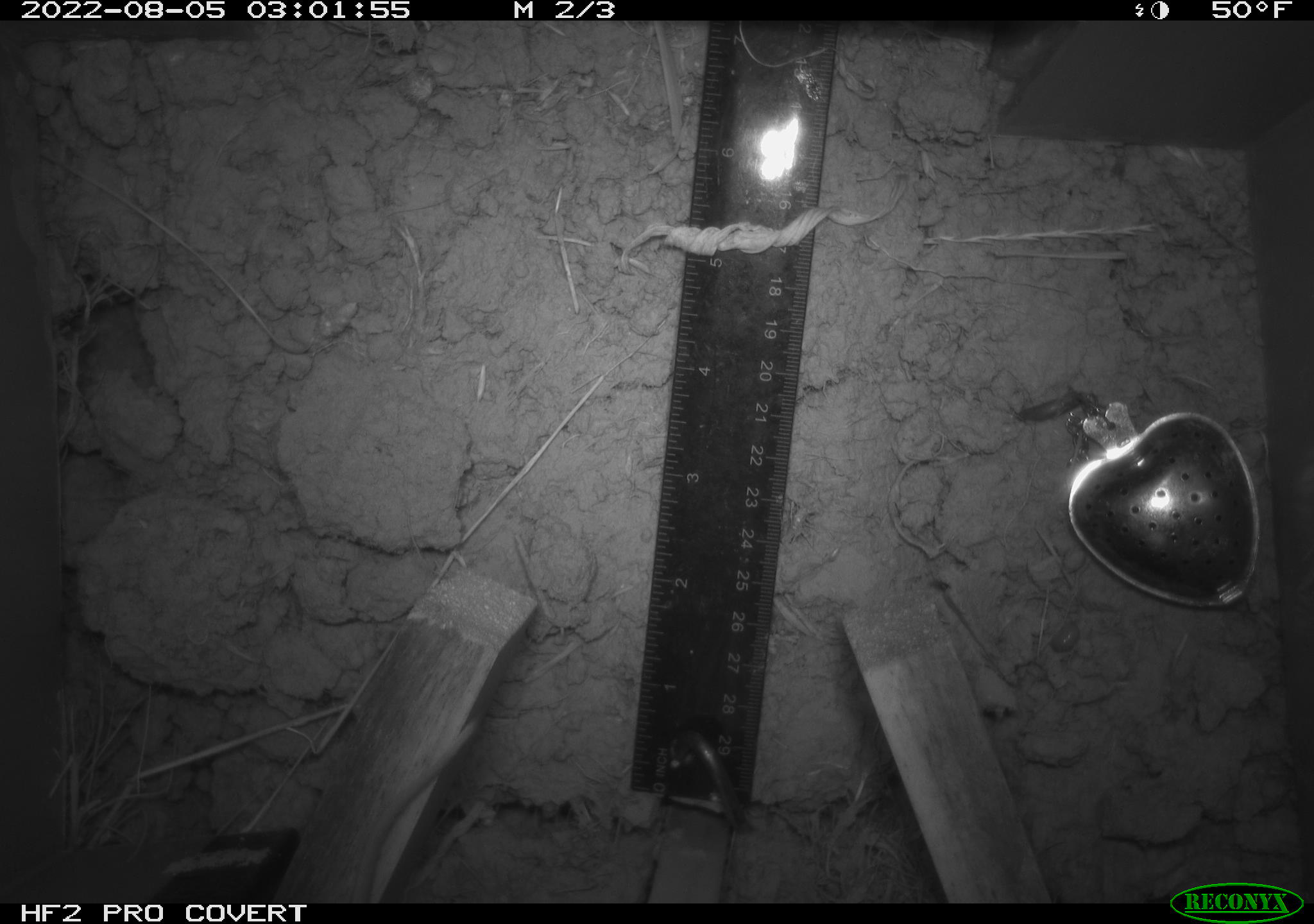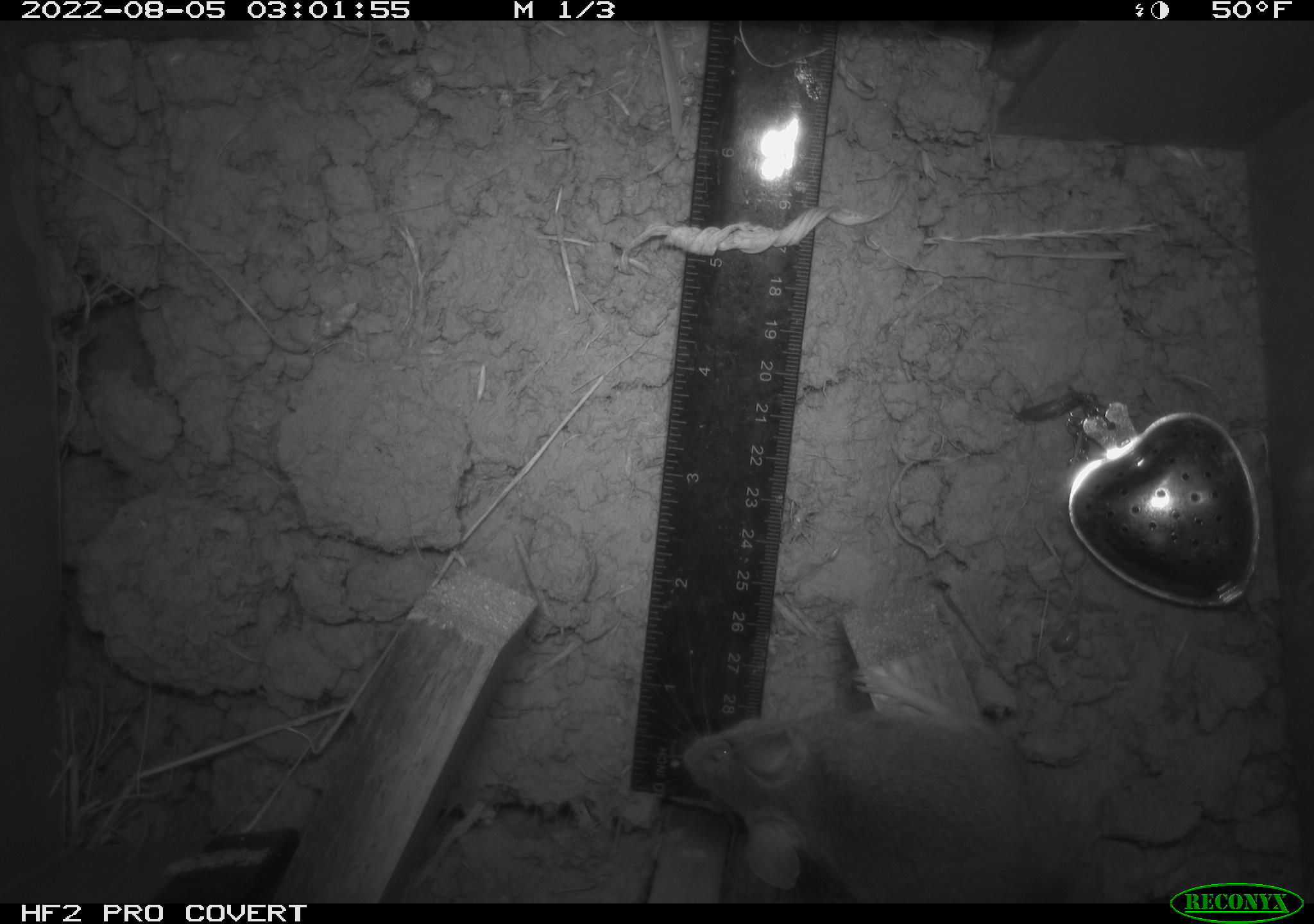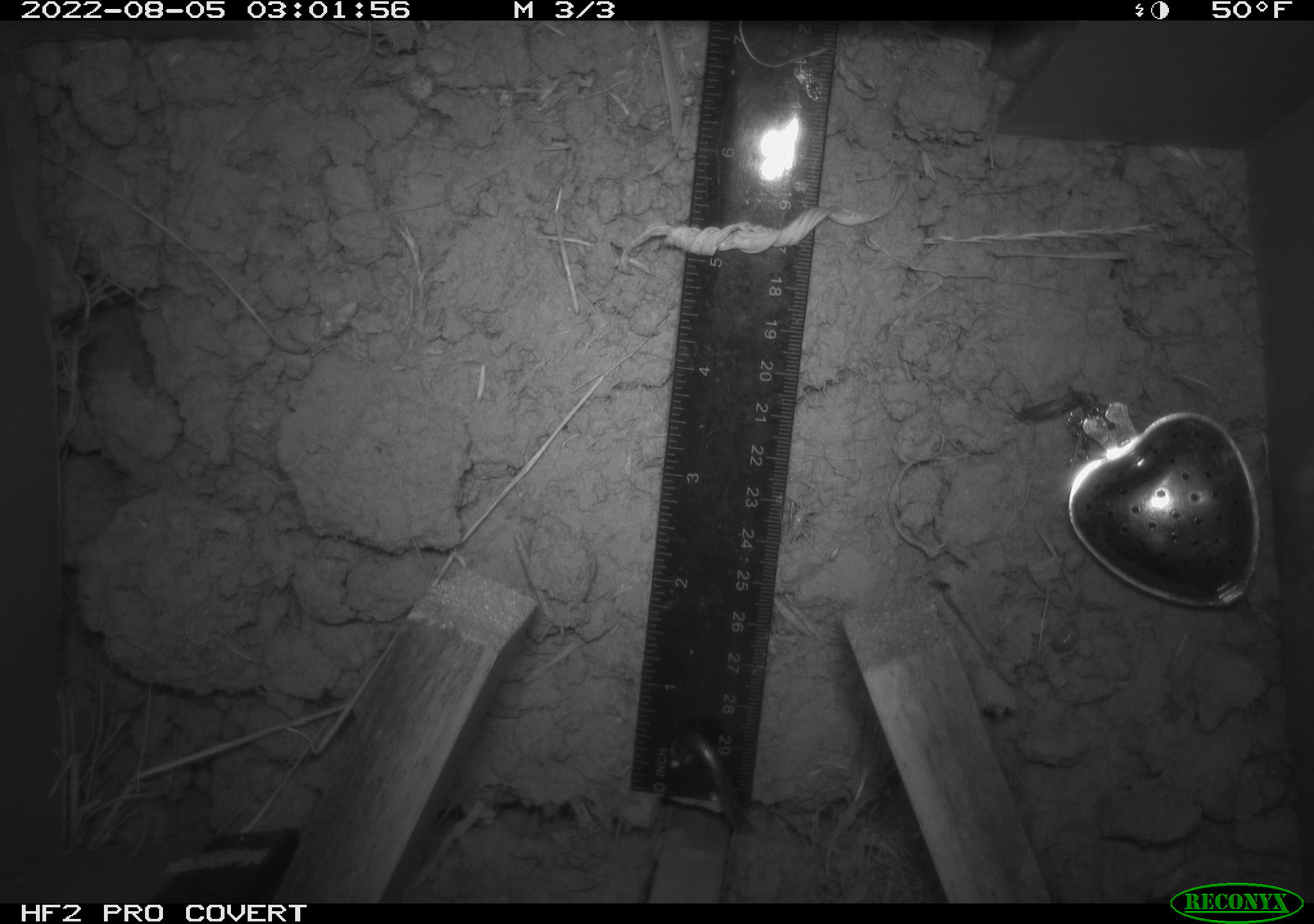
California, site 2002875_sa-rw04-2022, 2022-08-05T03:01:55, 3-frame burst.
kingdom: Animalia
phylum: Chordata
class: Mammalia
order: Rodentia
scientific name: Rodentia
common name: mouse species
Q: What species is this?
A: Mouse species (Rodentia).